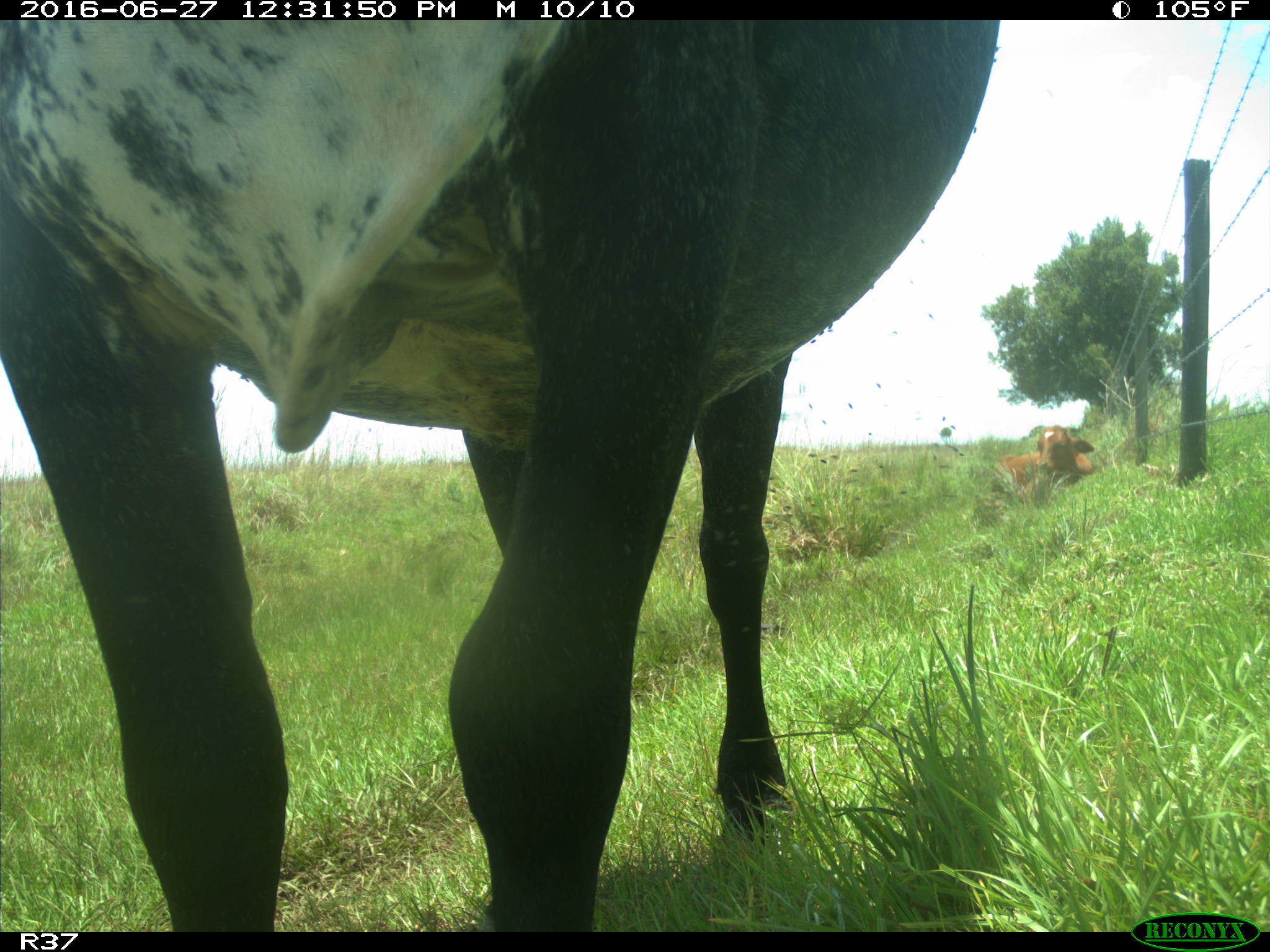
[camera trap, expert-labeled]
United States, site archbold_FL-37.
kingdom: Animalia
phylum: Chordata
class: Mammalia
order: Artiodactyla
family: Bovidae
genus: Bos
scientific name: Bos taurus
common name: domestic cow